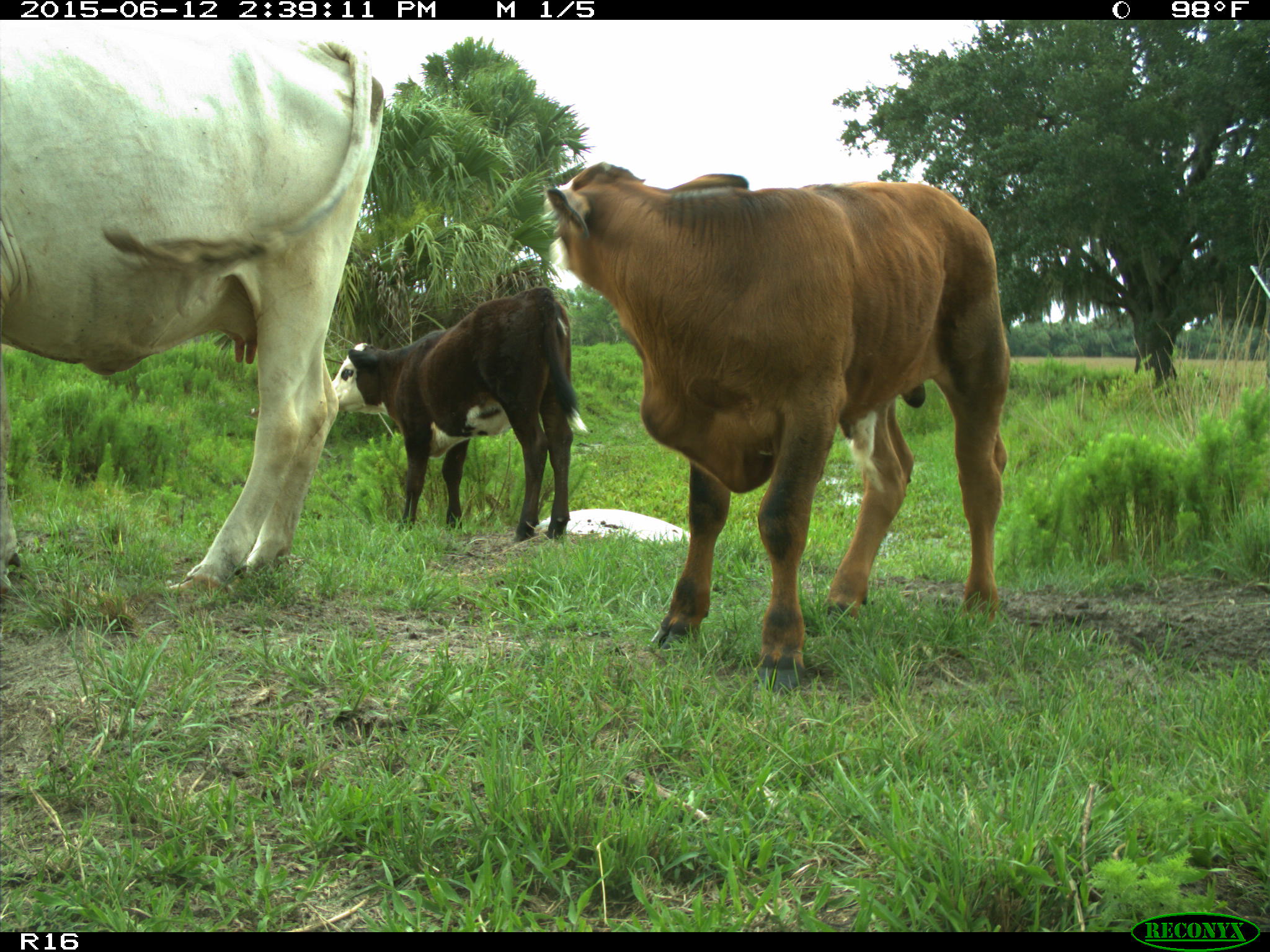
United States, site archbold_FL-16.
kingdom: Animalia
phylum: Chordata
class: Mammalia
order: Artiodactyla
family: Bovidae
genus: Bos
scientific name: Bos taurus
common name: domestic cow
Bos taurus (domestic cow).